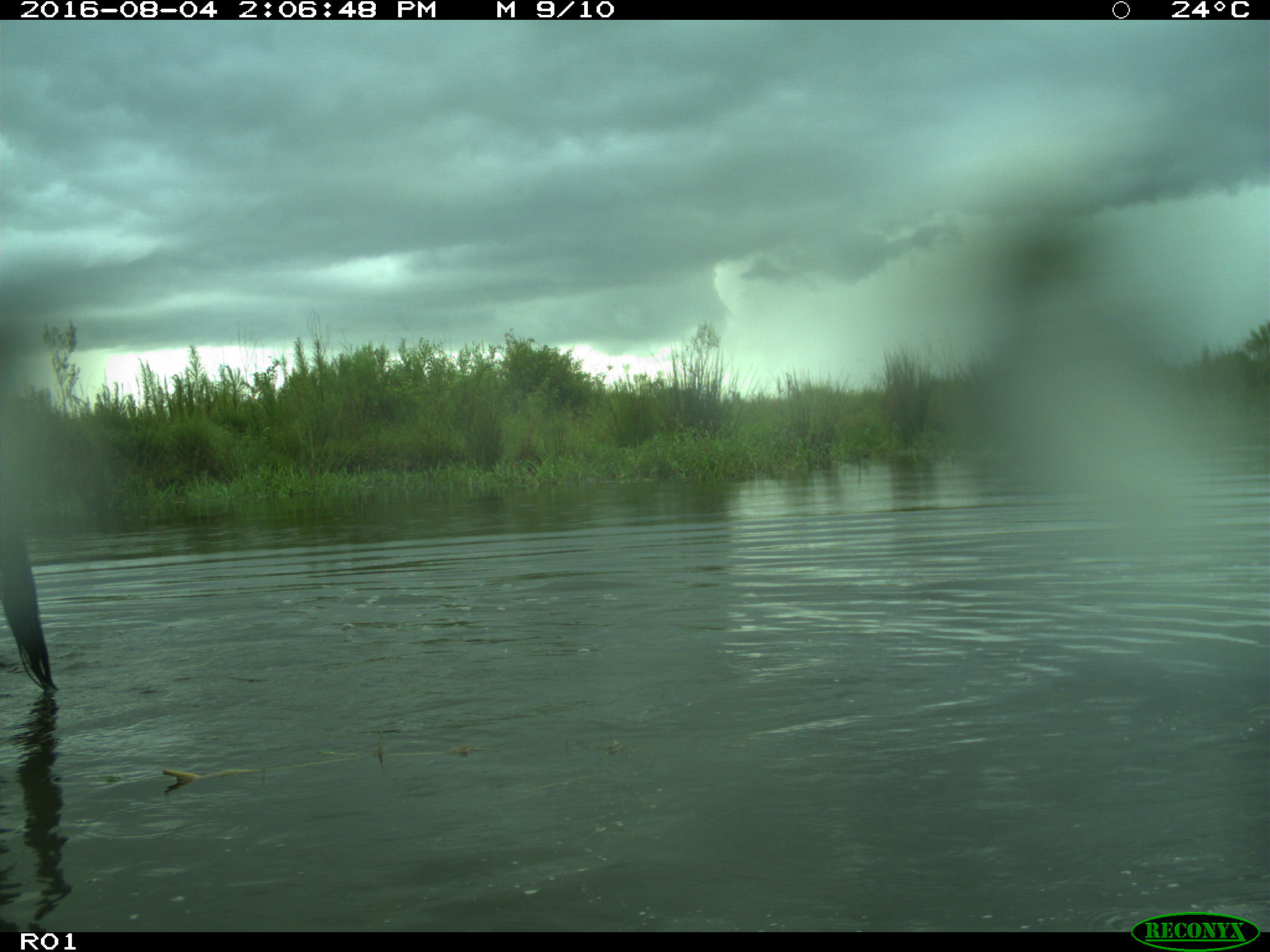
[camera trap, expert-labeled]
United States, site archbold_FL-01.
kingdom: Animalia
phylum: Chordata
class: Mammalia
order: Artiodactyla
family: Bovidae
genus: Bos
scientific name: Bos taurus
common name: domestic cow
Bos taurus (domestic cow).